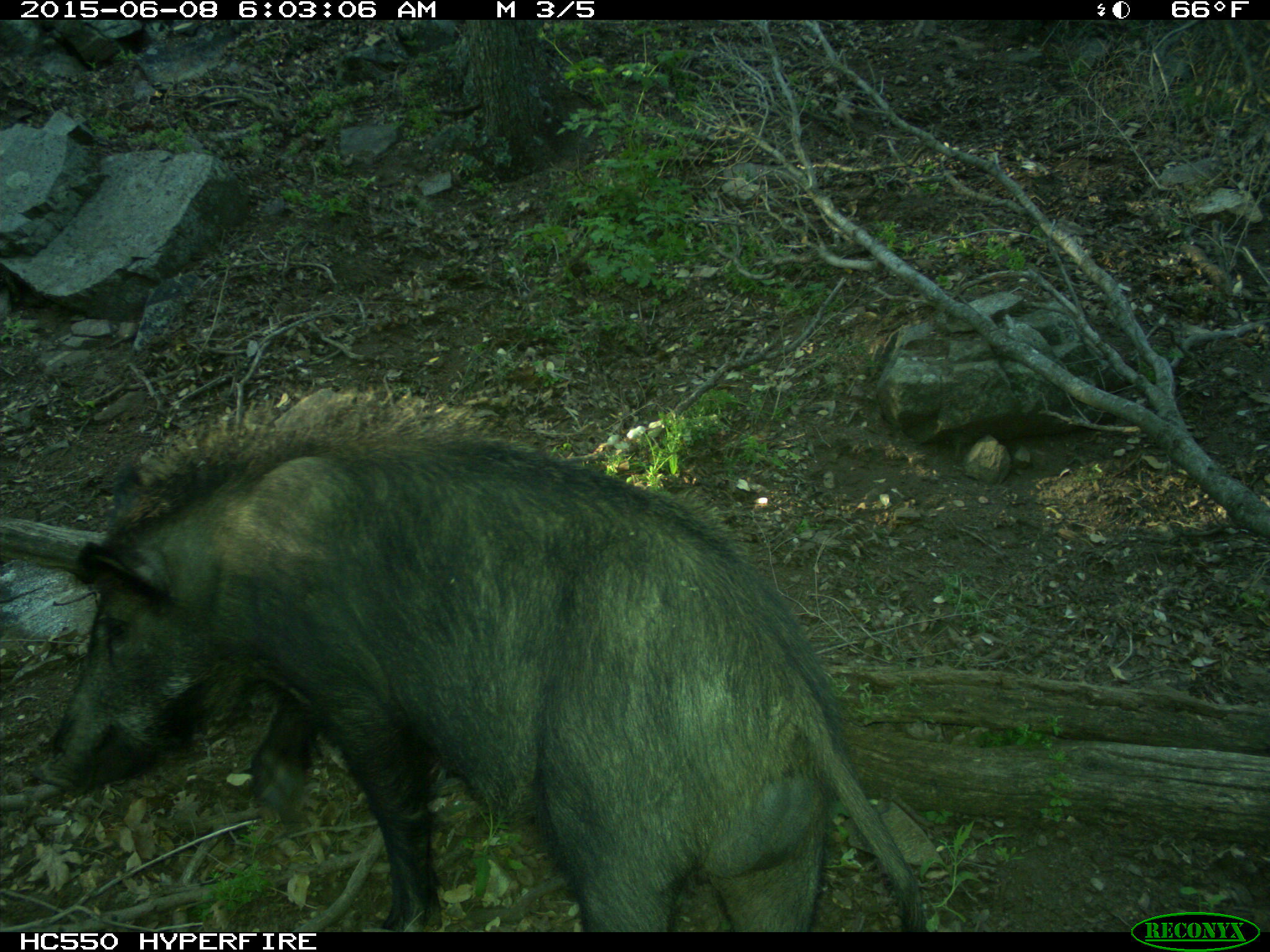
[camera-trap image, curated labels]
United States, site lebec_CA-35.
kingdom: Animalia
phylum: Chordata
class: Mammalia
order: Artiodactyla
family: Suidae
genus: Sus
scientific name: Sus scrofa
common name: wild boar